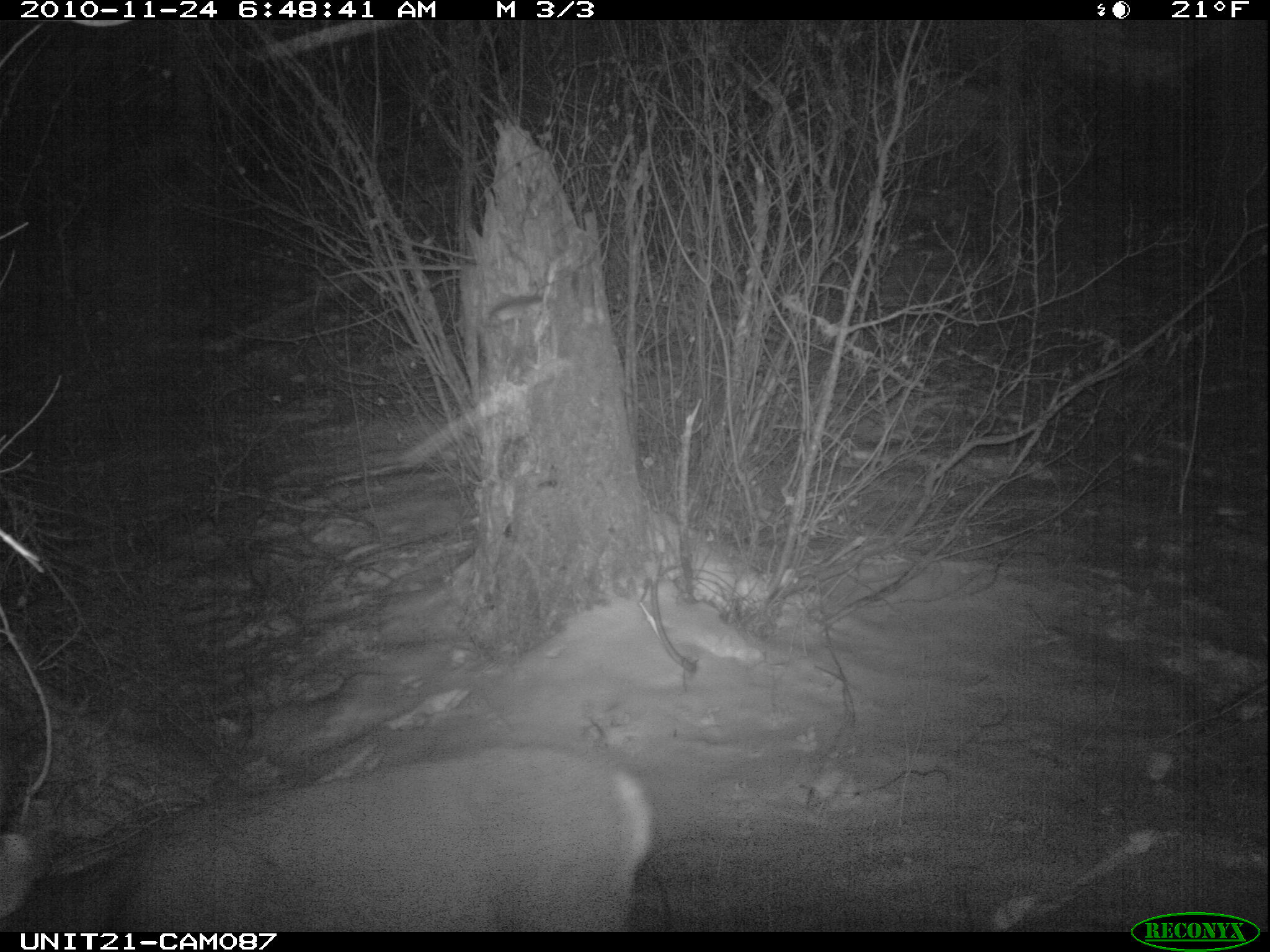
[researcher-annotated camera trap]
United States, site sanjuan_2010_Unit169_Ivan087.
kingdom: Animalia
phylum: Chordata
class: Mammalia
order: Artiodactyla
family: Cervidae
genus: Odocoileus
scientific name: Odocoileus hemionus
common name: mule deer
Odocoileus hemionus (mule deer).